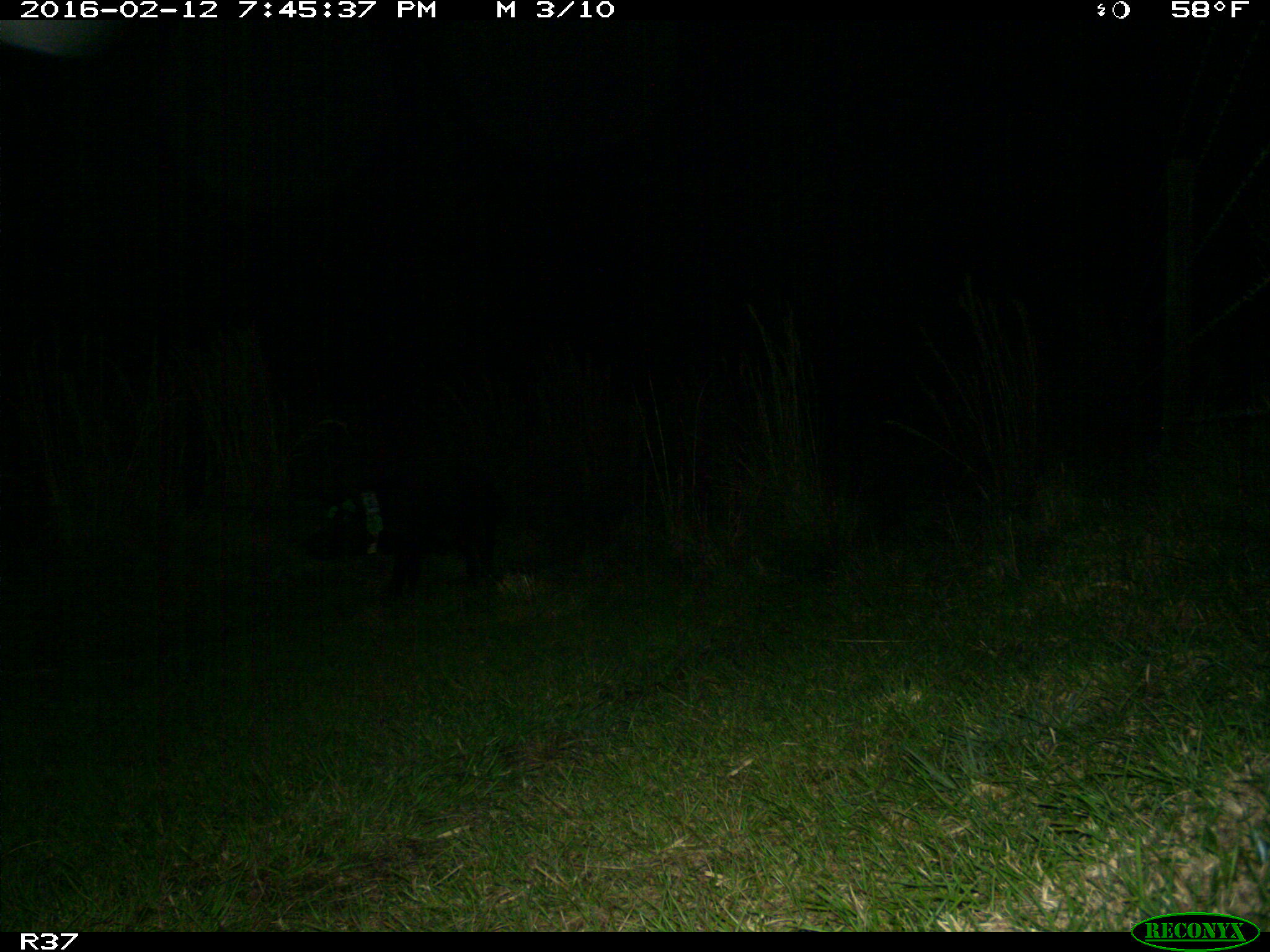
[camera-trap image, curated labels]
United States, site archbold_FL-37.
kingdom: Animalia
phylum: Chordata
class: Mammalia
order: Artiodactyla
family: Suidae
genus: Sus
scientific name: Sus scrofa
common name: wild boar